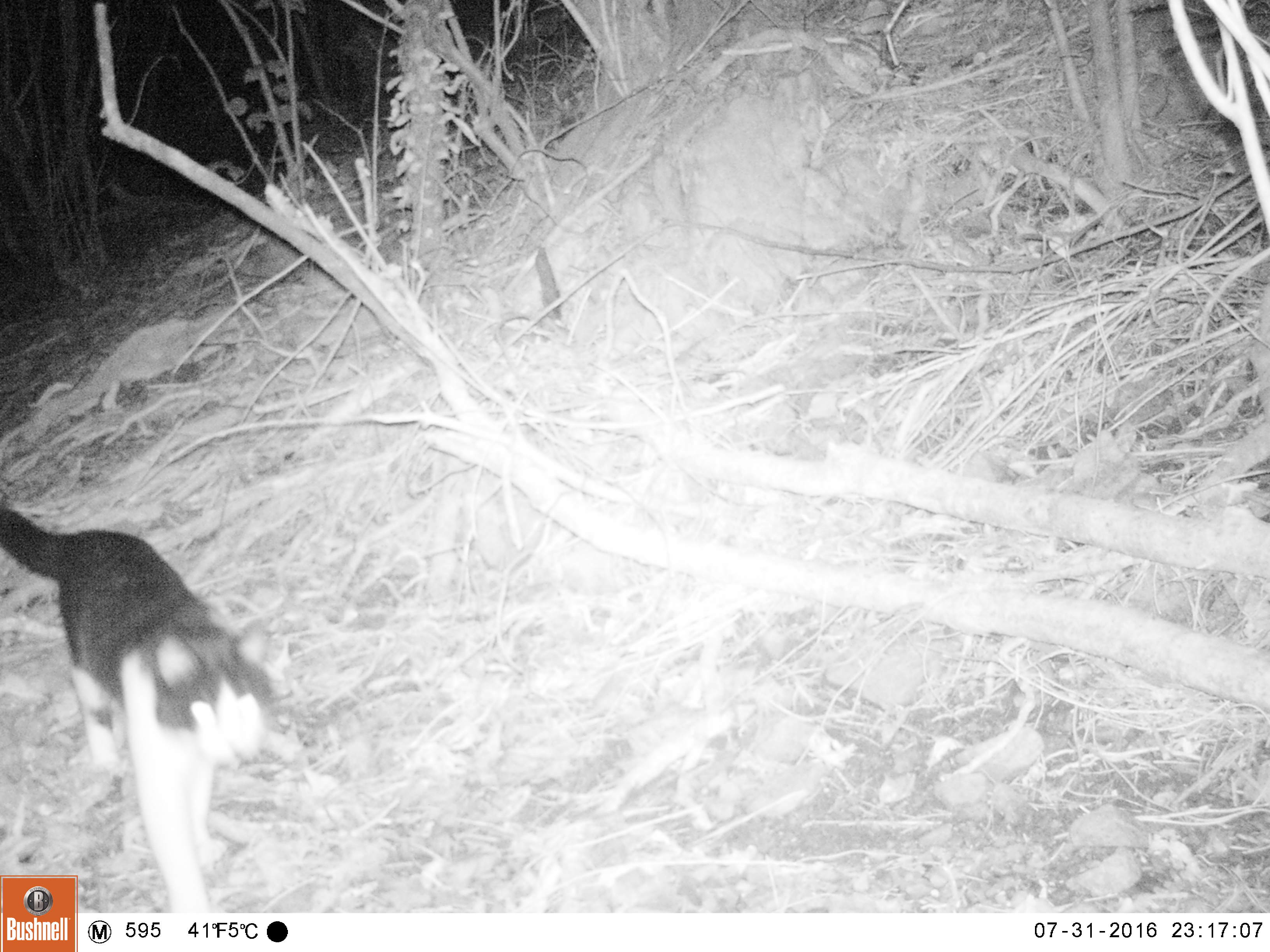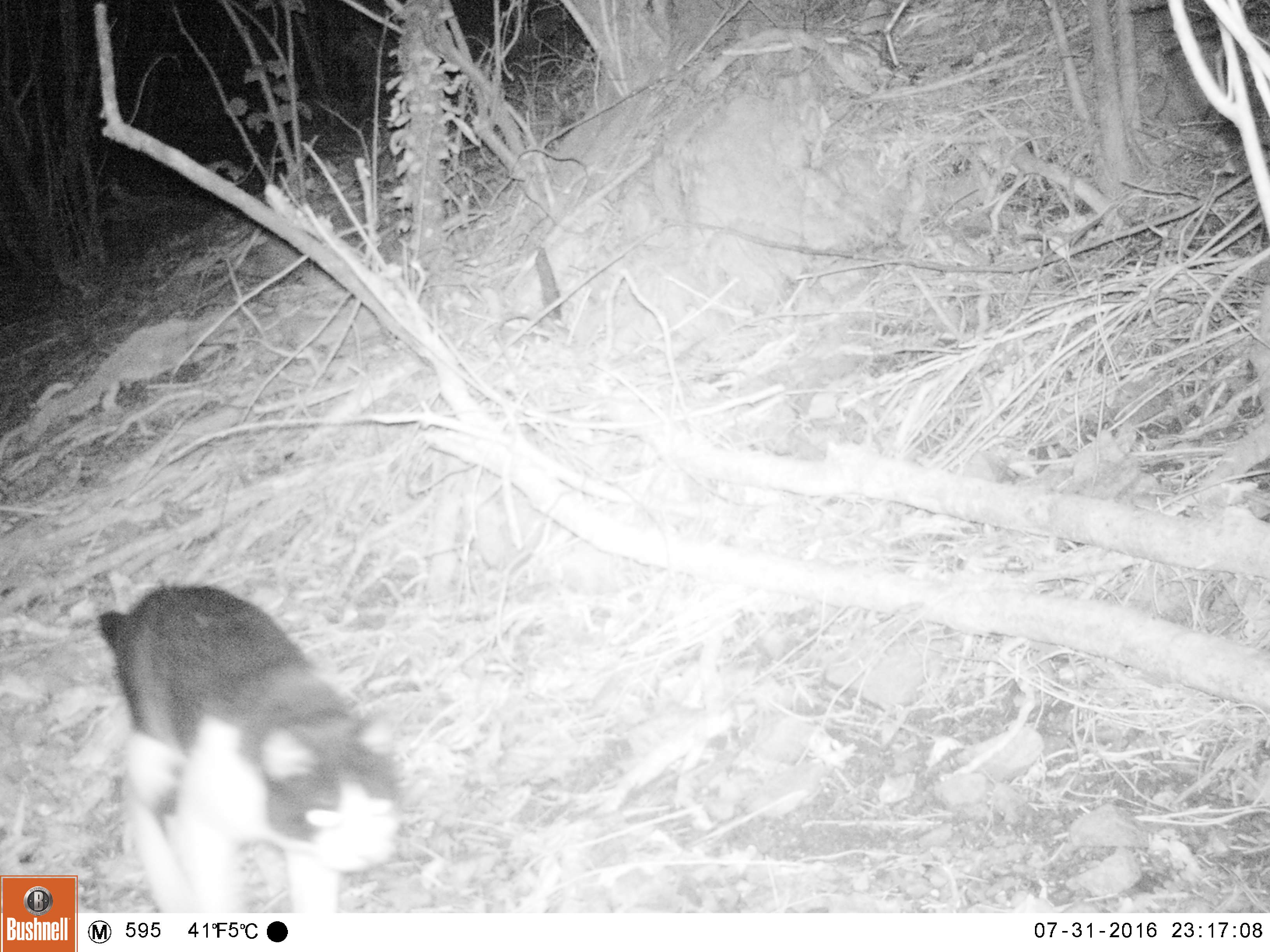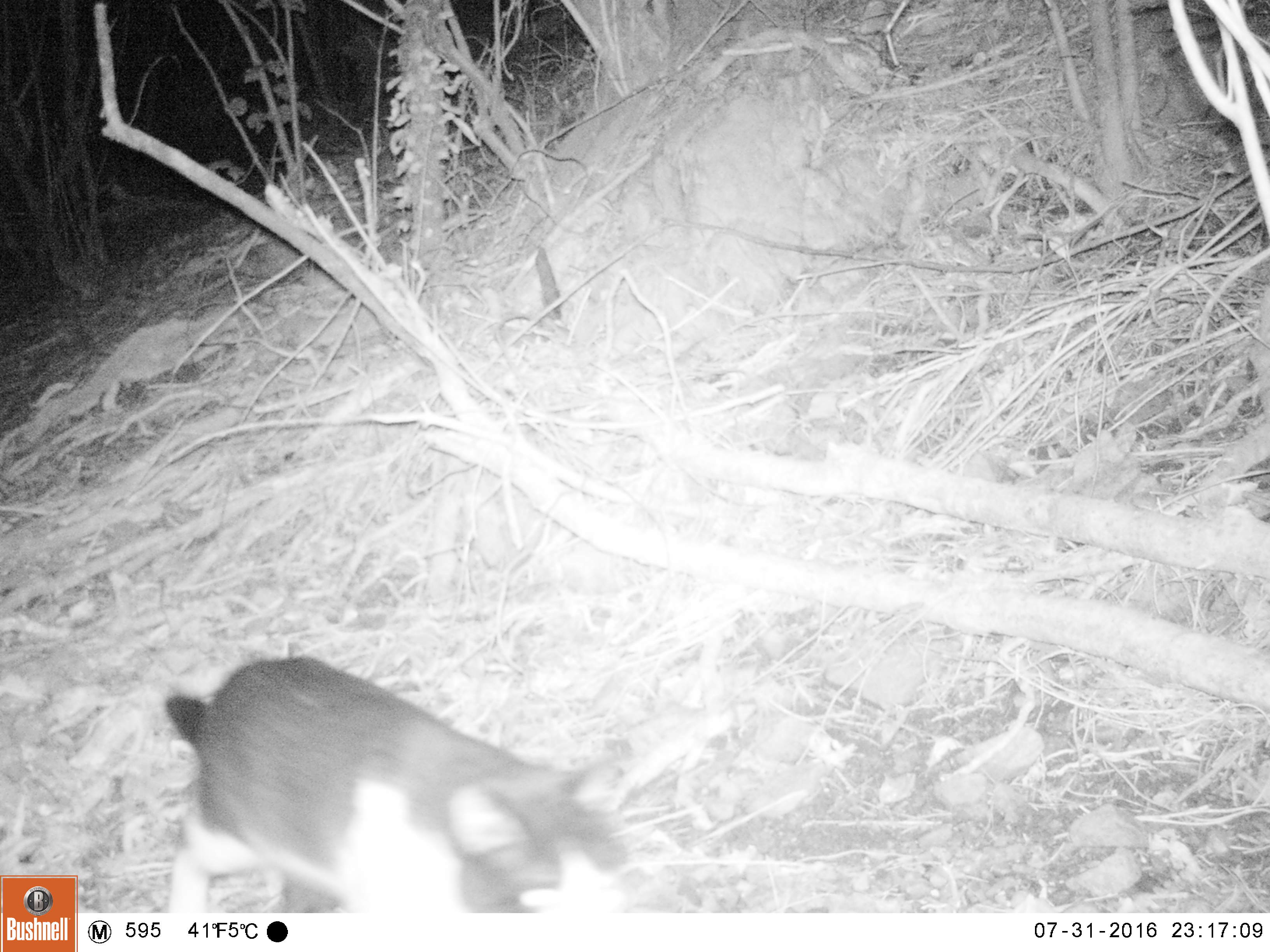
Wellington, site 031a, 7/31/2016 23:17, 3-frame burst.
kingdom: Animalia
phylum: Chordata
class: Mammalia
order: Carnivora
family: Felidae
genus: Felis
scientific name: Felis catus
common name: cat